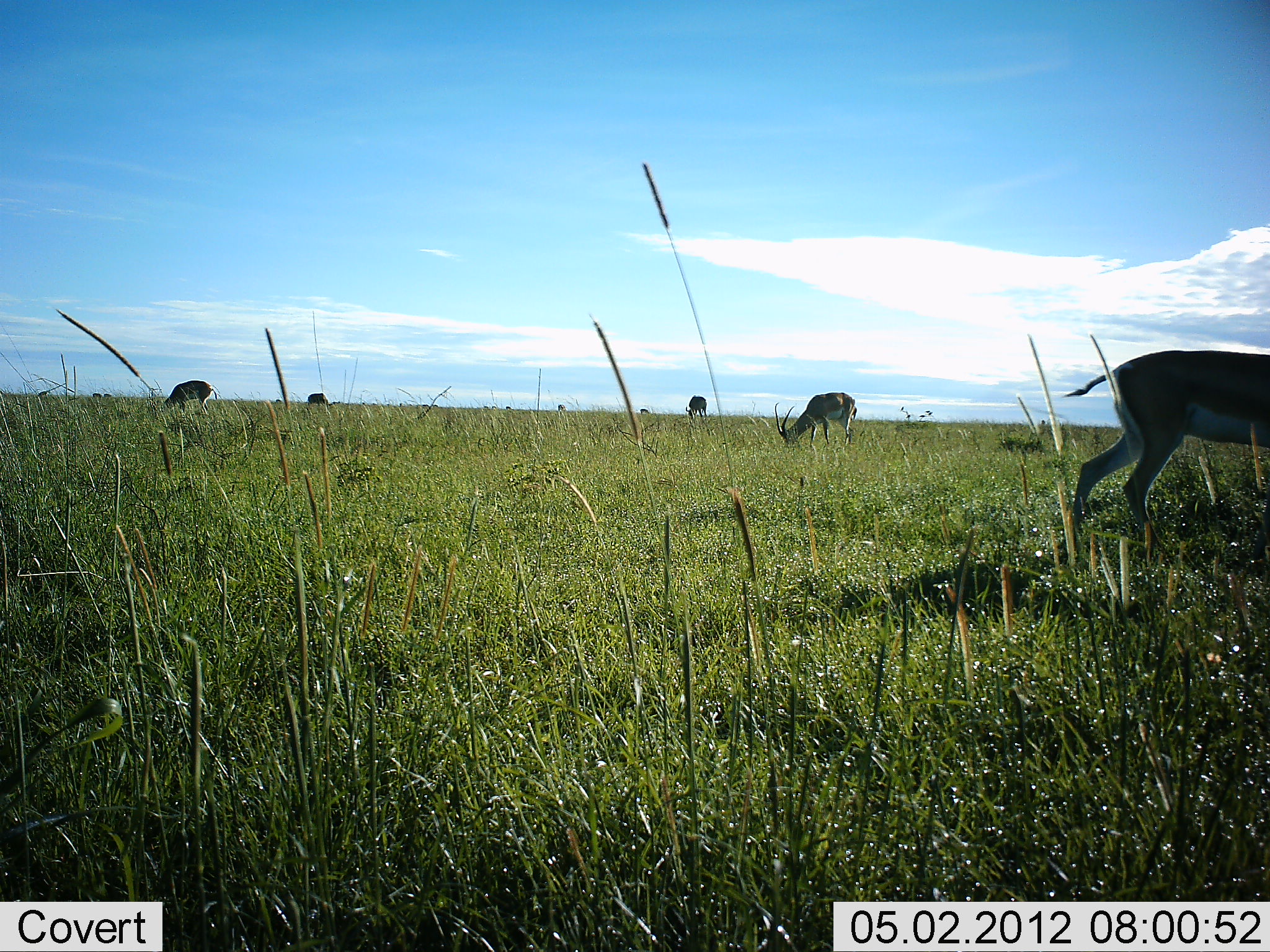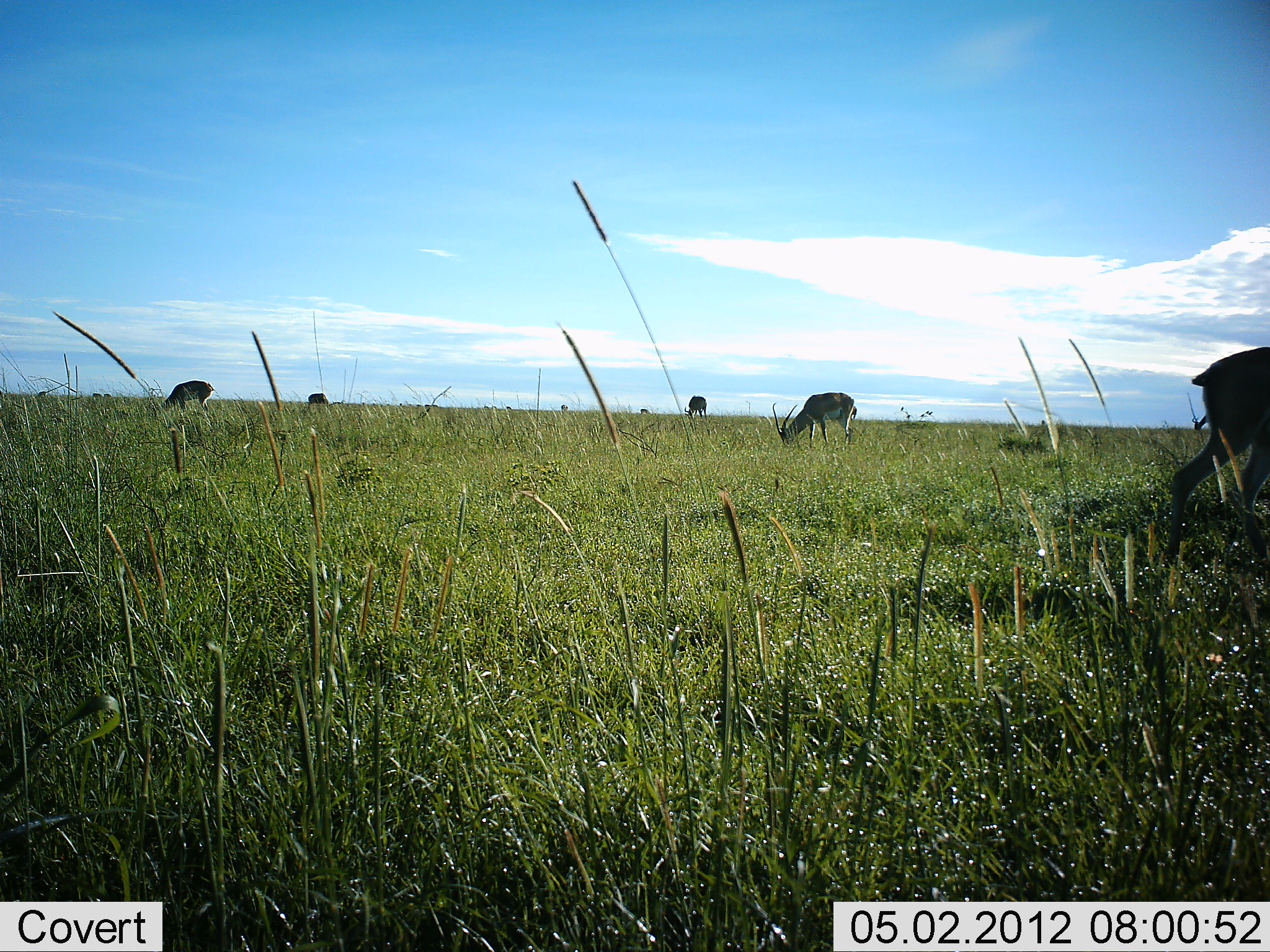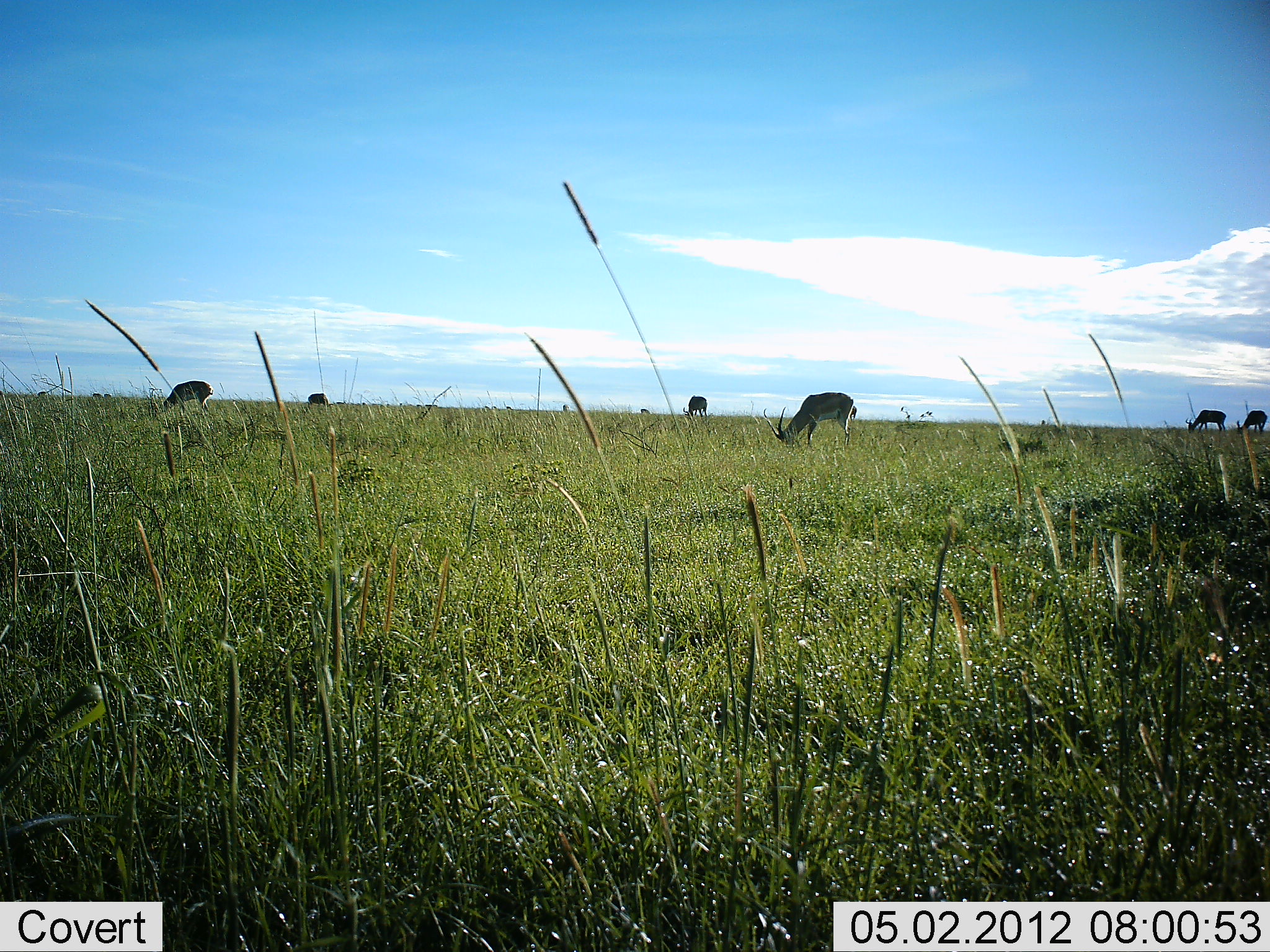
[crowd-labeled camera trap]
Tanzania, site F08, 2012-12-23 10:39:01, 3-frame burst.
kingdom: Animalia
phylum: Chordata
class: Mammalia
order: Artiodactyla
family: Bovidae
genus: Nanger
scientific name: Nanger granti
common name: grant's gazelle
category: gazellegrants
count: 5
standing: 13%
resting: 0%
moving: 47%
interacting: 0%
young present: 0%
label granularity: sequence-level